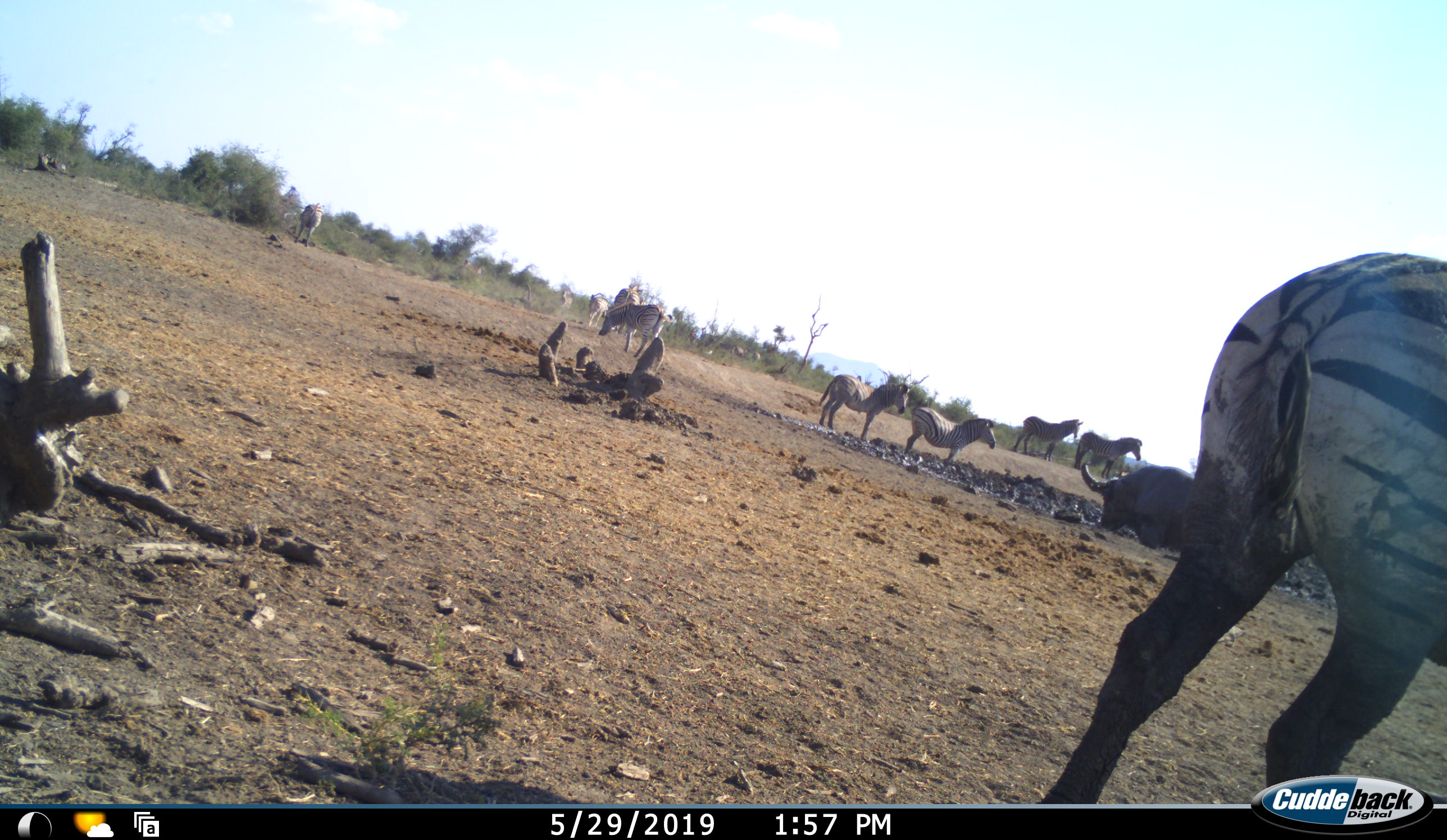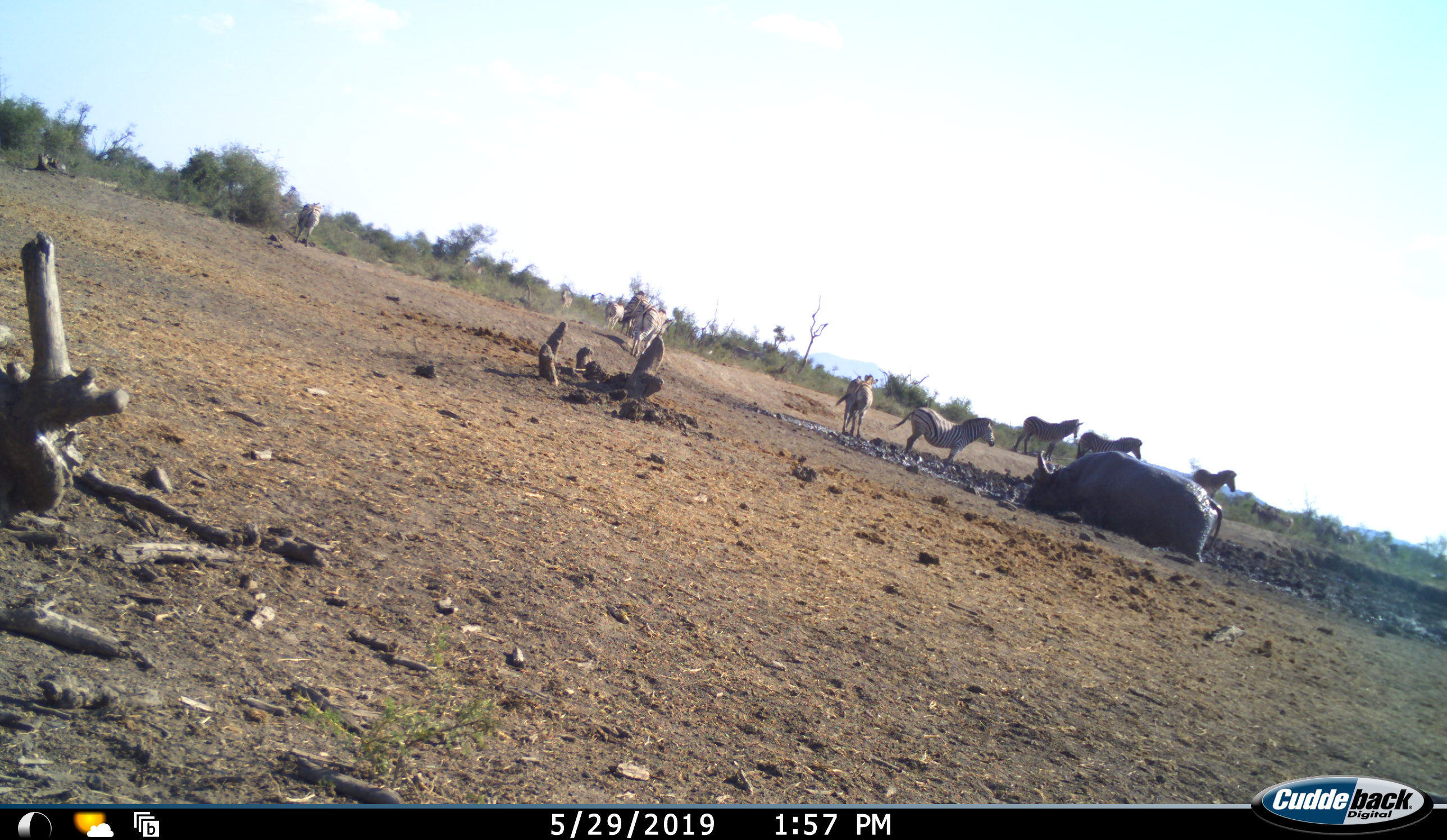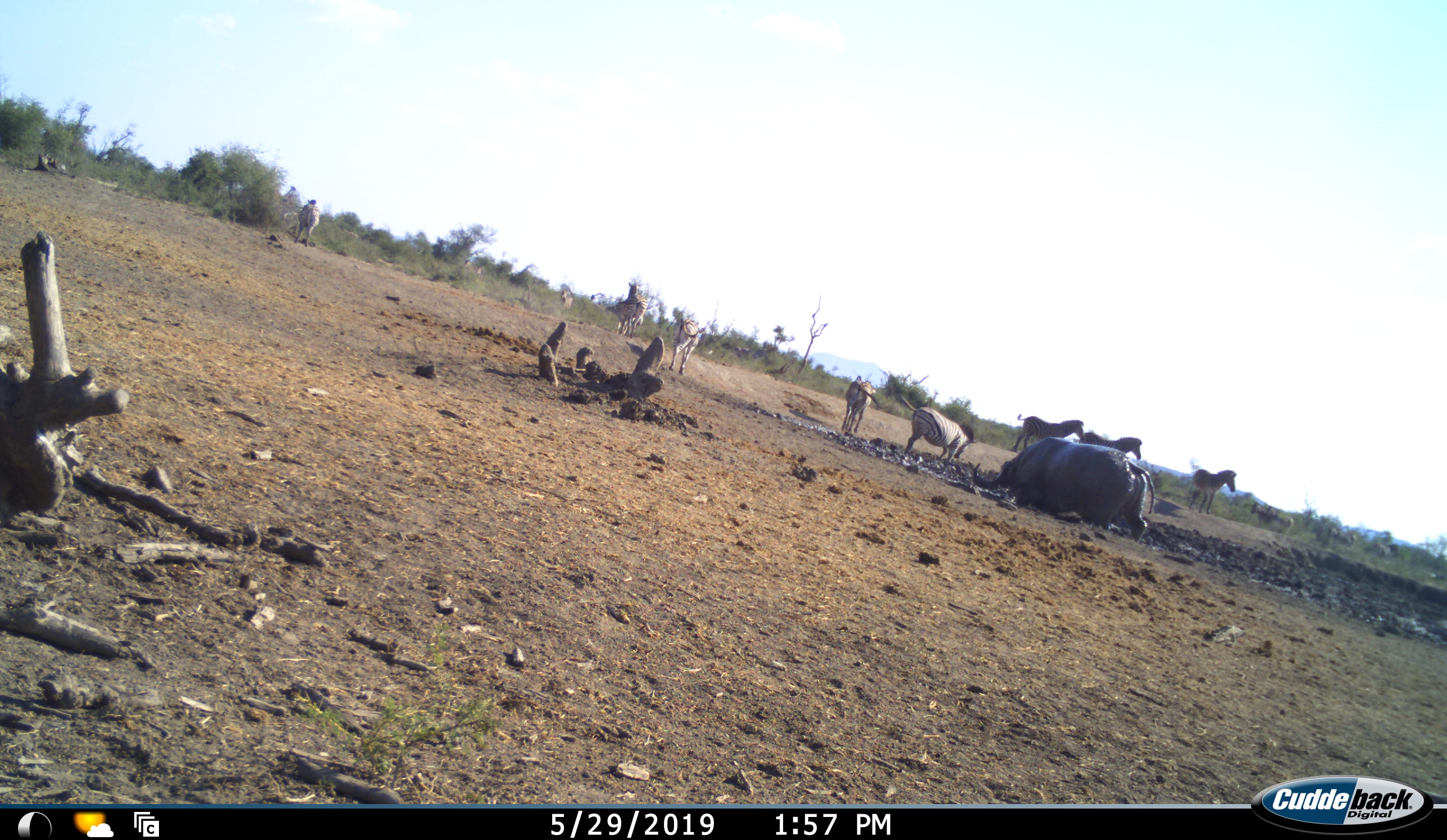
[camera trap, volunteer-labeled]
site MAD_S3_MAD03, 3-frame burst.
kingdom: Animalia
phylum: Chordata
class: Mammalia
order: Artiodactyla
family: Bovidae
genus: Syncerus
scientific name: Syncerus caffer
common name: african buffalo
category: buffalo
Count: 1.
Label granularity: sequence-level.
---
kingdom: Animalia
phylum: Chordata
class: Mammalia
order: Perissodactyla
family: Equidae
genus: Equus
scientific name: Equus quagga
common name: plains zebra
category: zebraplains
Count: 11-50.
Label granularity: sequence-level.